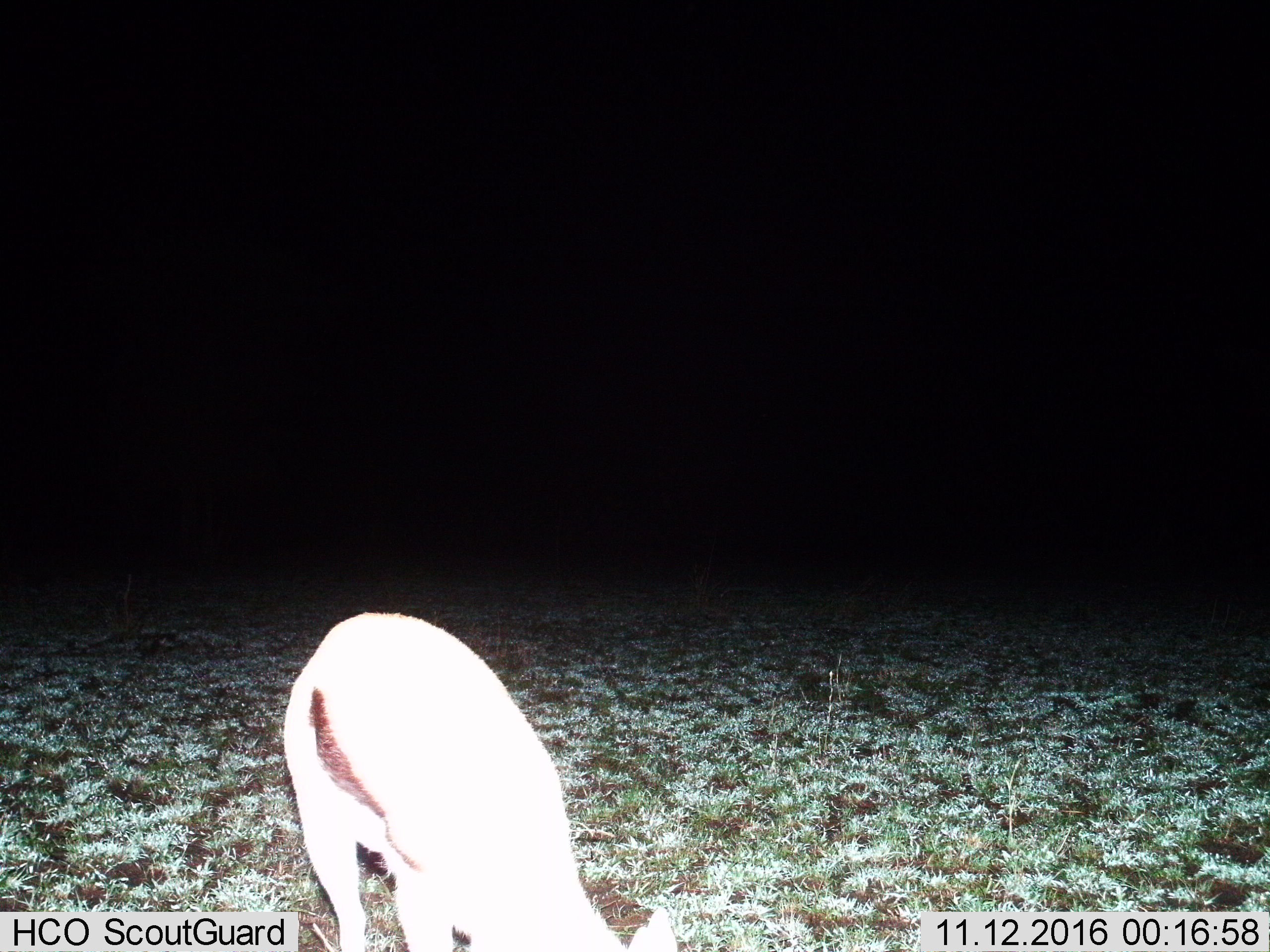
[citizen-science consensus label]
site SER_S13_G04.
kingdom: Animalia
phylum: Chordata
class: Mammalia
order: Artiodactyla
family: Bovidae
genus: Eudorcas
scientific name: Eudorcas thomsonii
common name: thomson's gazelle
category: gazellethomsons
Gazellethomsons (thomson's gazelle) (Eudorcas thomsonii), count 1. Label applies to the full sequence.